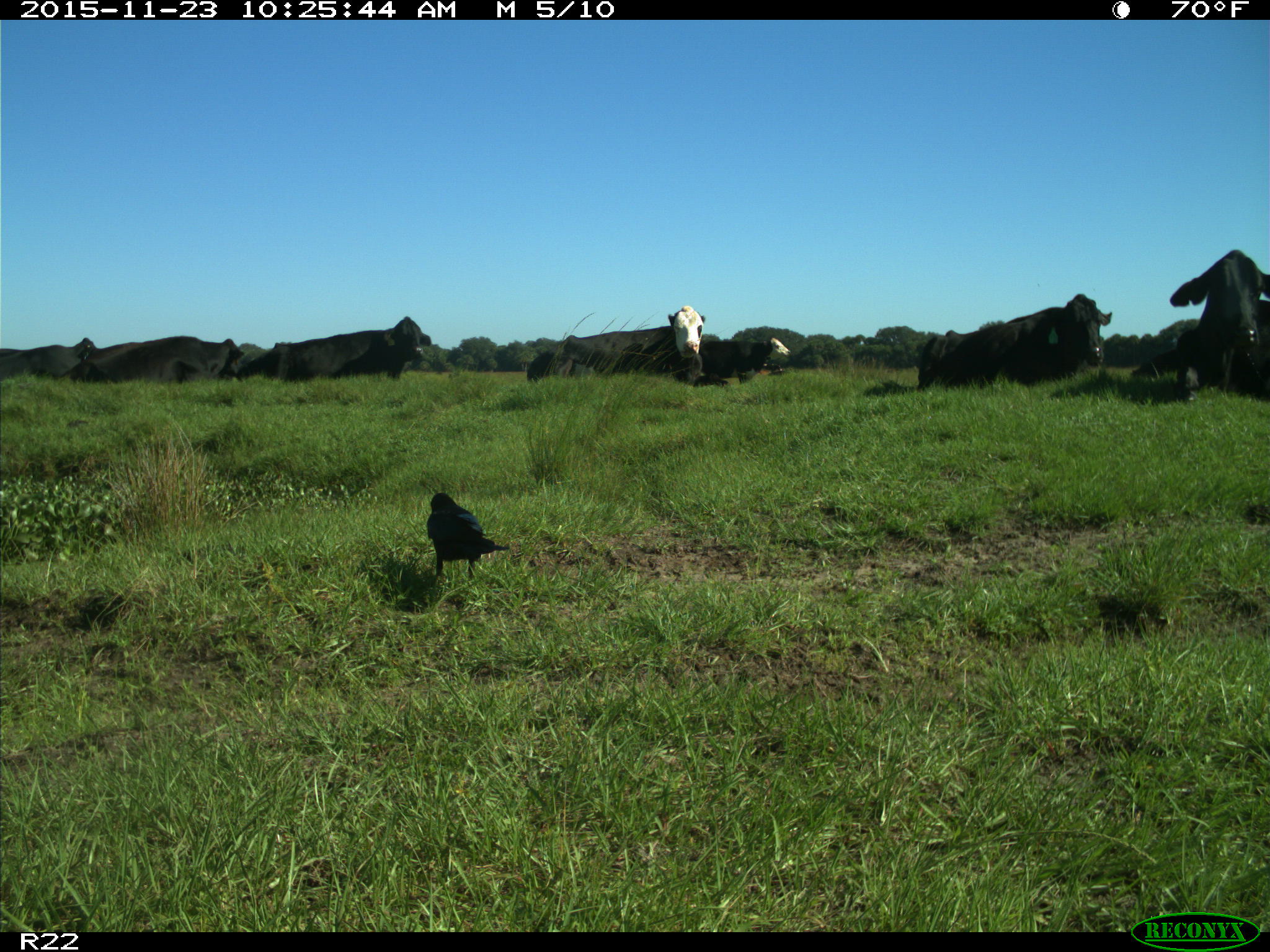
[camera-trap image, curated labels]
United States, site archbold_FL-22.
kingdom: Animalia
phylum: Chordata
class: Mammalia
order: Artiodactyla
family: Bovidae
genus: Bos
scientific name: Bos taurus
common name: domestic cow